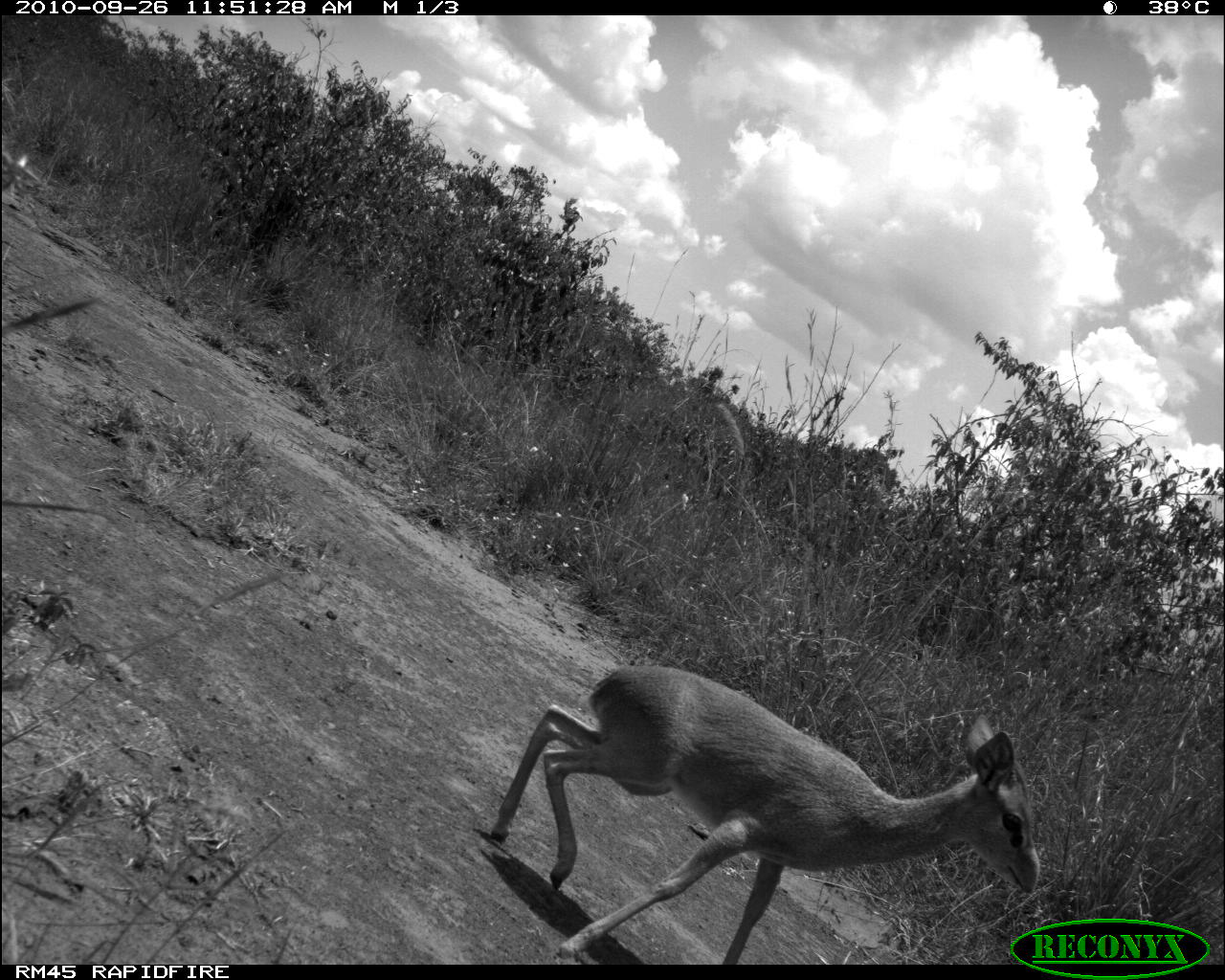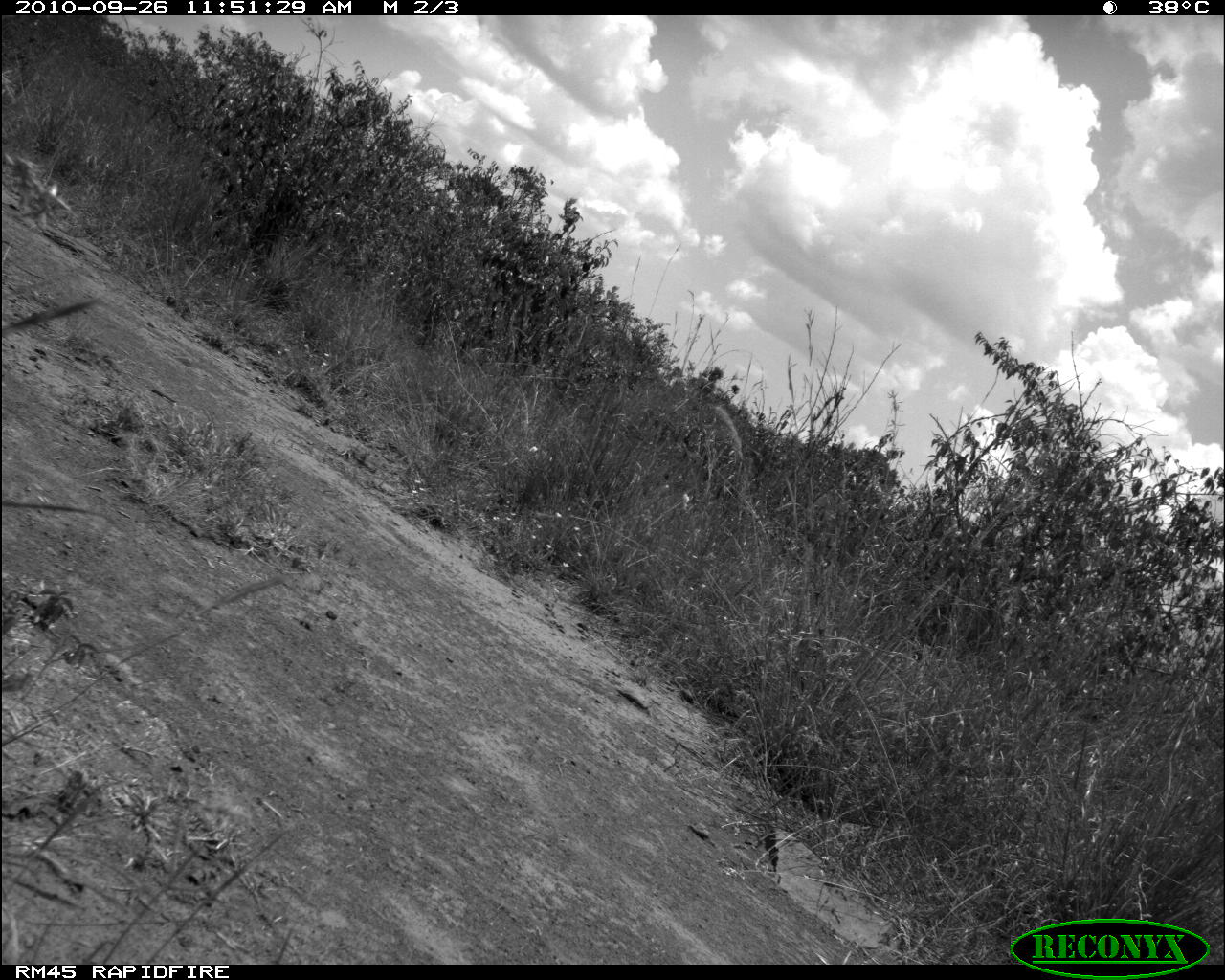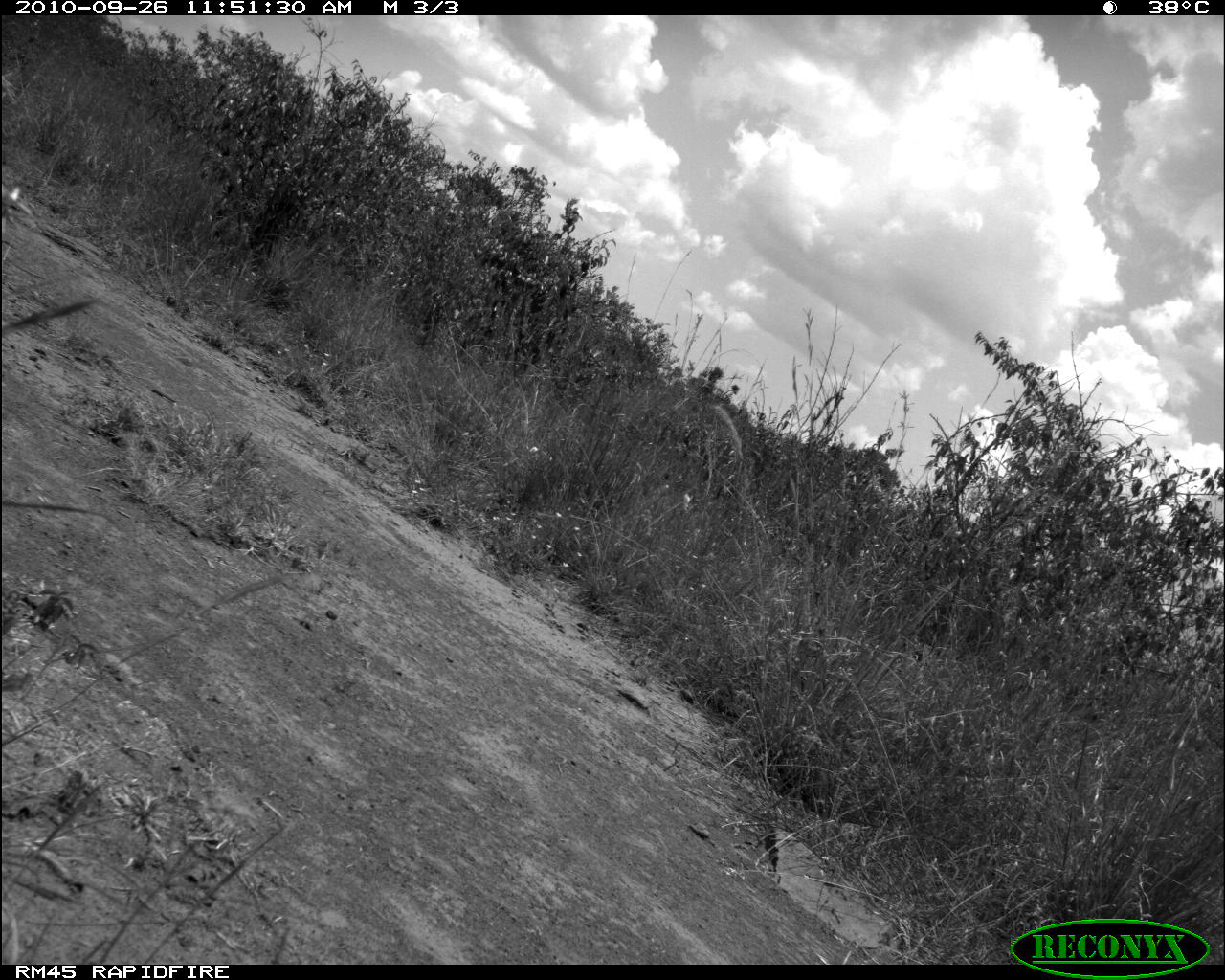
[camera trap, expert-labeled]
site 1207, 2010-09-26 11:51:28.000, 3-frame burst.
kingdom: Animalia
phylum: Chordata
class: Mammalia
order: Artiodactyla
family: Bovidae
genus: Madoqua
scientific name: Madoqua guentheri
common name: günther's dik-dik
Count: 1.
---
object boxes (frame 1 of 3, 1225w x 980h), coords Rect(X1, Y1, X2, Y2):
madoqua guentheri: Rect(488, 662, 1040, 964)